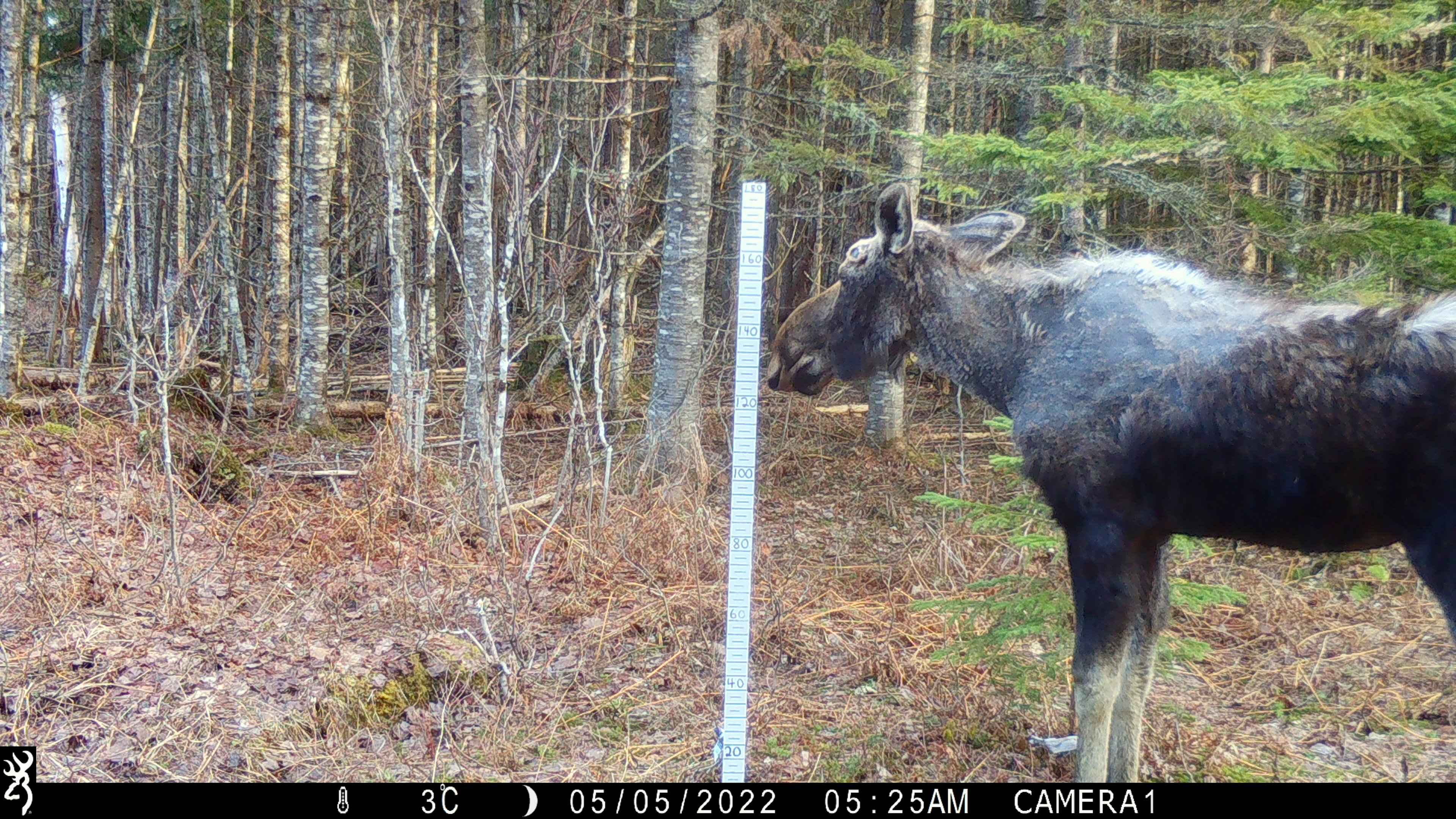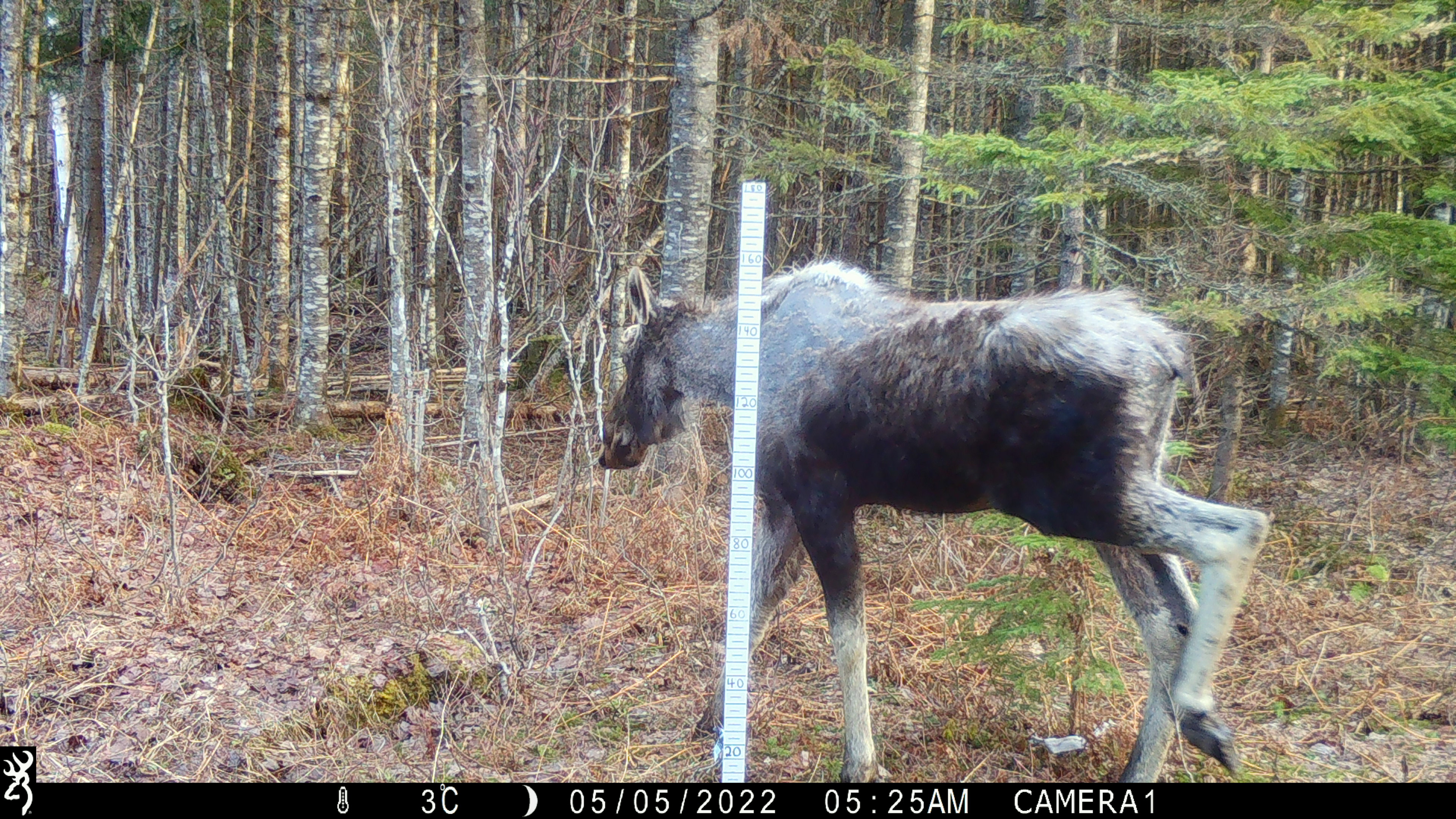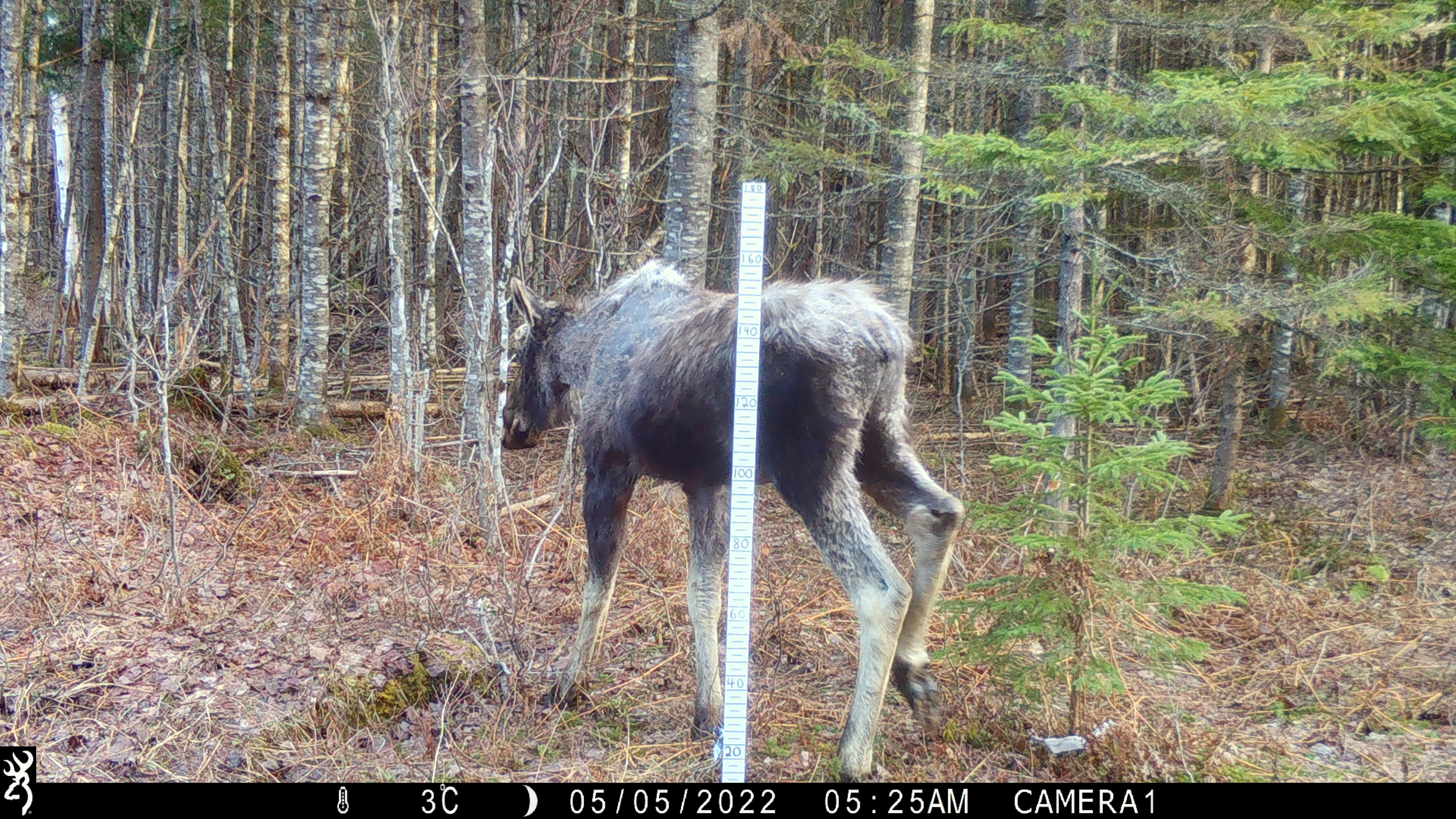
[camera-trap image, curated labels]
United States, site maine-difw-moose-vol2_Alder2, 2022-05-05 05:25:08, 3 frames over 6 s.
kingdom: Animalia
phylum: Chordata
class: Mammalia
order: Artiodactyla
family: Cervidae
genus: Alces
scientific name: Alces alces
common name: moose